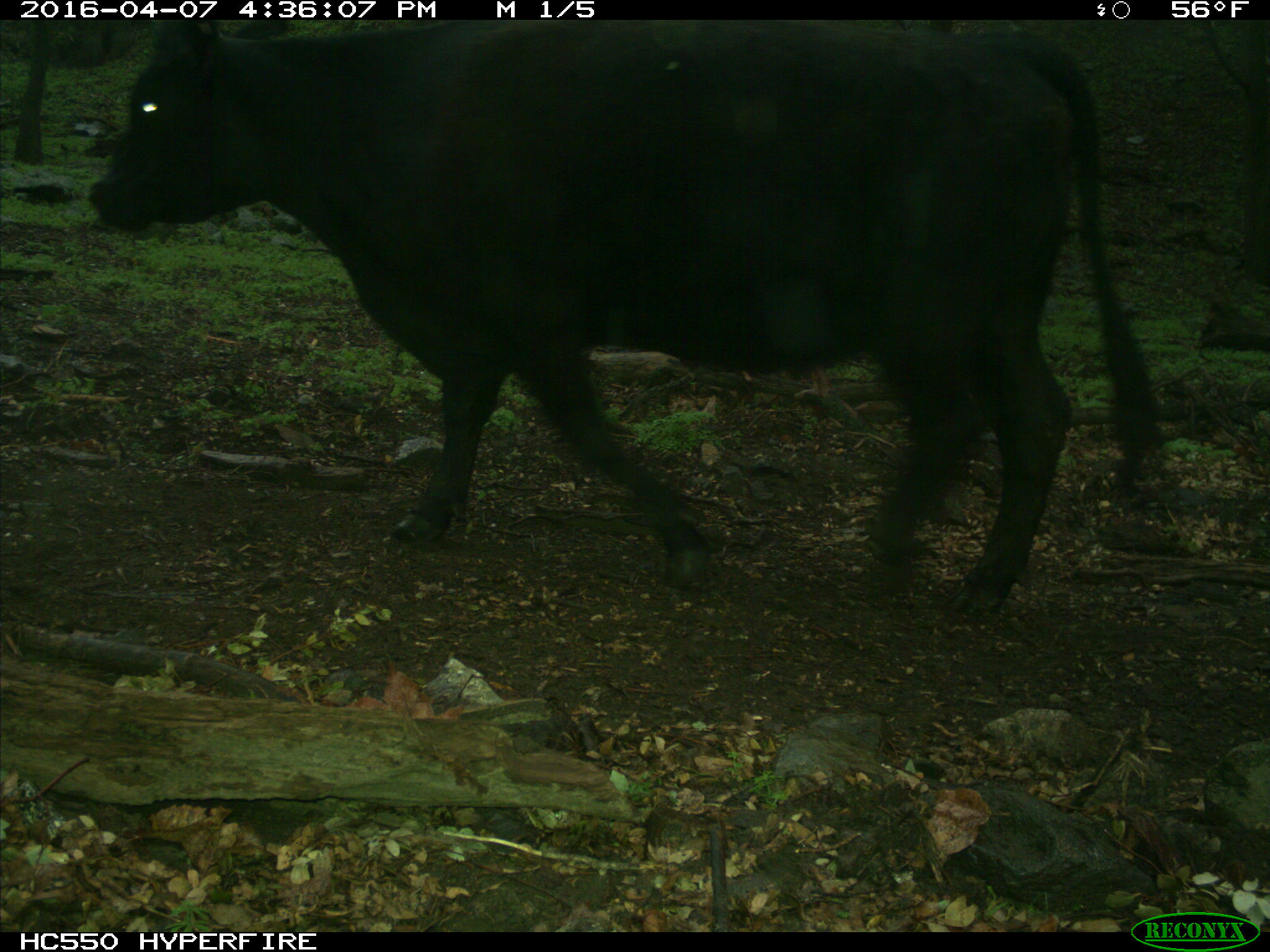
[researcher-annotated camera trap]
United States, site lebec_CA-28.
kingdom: Animalia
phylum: Chordata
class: Mammalia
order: Artiodactyla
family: Bovidae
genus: Bos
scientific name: Bos taurus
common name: domestic cow